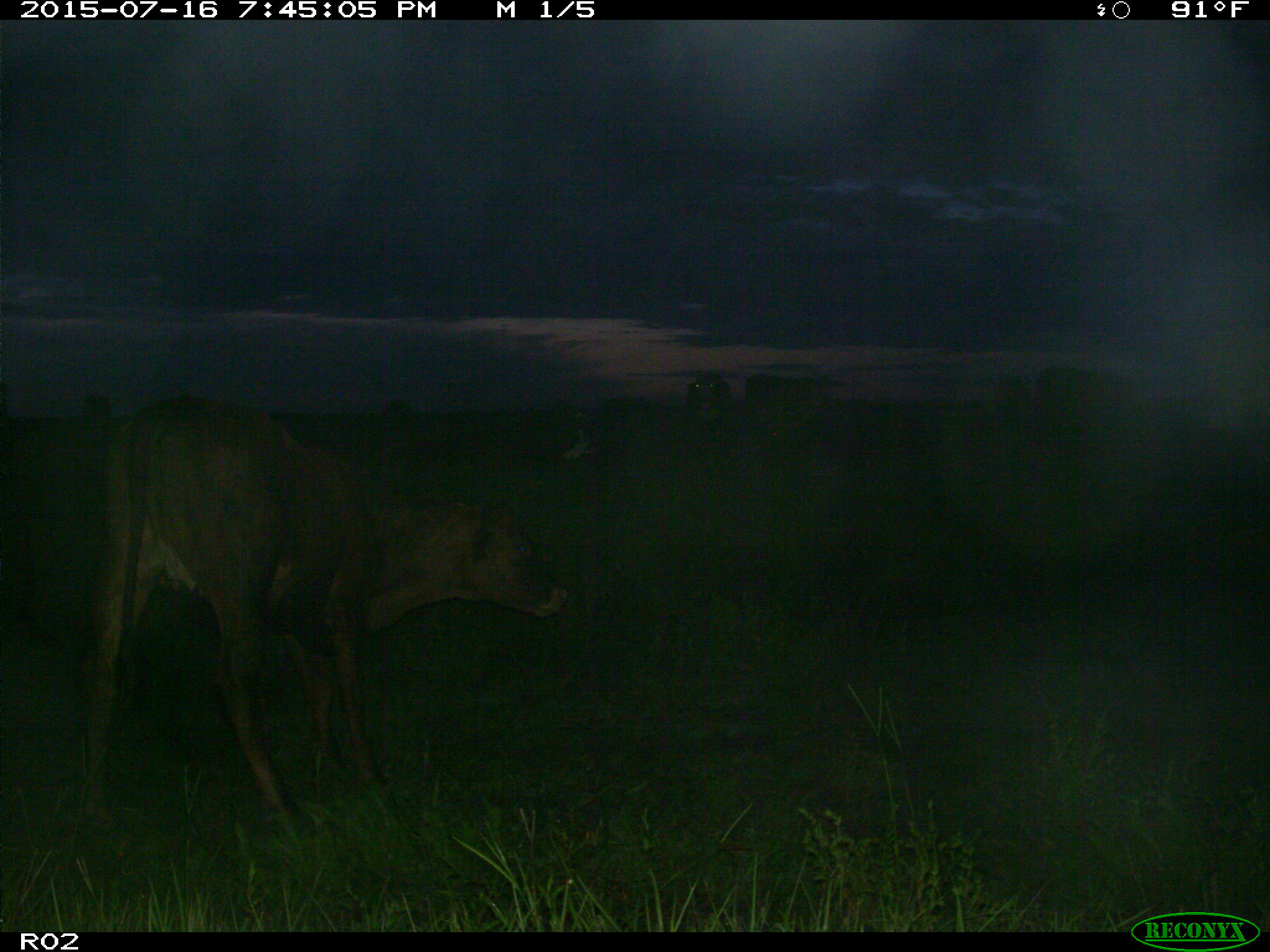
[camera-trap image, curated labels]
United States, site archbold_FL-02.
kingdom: Animalia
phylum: Chordata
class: Mammalia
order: Artiodactyla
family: Bovidae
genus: Bos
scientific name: Bos taurus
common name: domestic cow